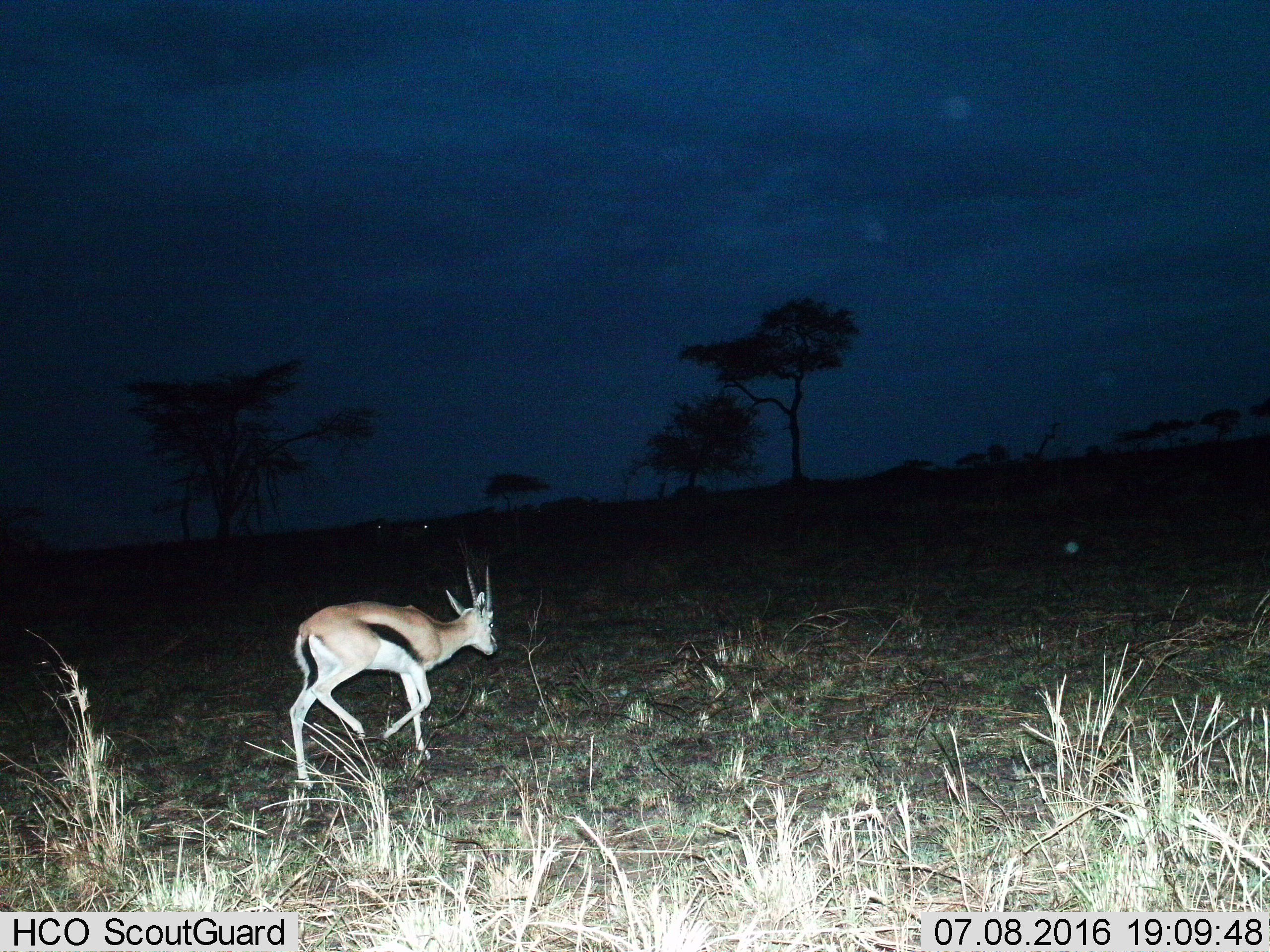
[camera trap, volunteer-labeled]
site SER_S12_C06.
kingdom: Animalia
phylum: Chordata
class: Mammalia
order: Artiodactyla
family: Bovidae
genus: Eudorcas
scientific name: Eudorcas thomsonii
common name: thomson's gazelle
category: gazellethomsons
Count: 1.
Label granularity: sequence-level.